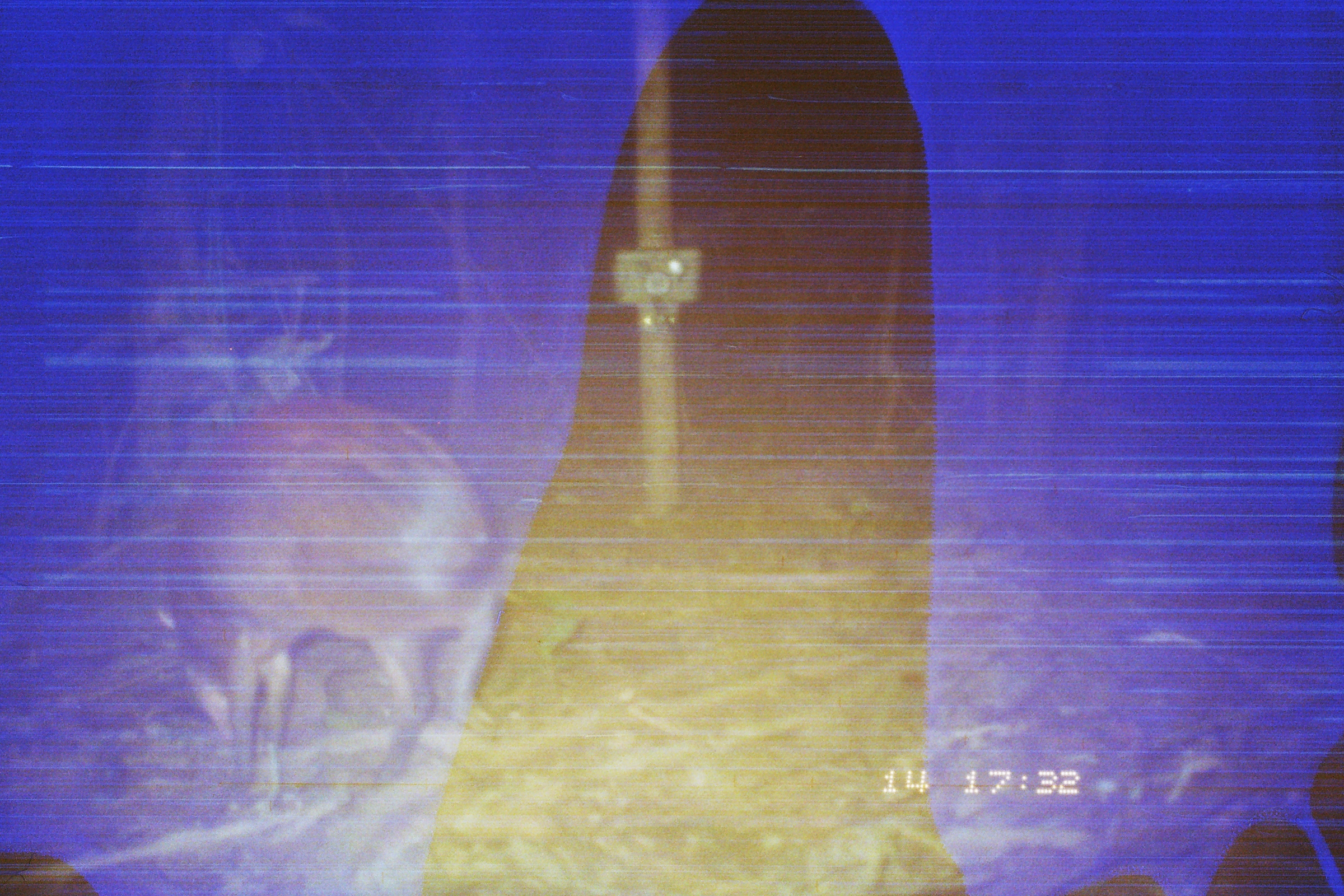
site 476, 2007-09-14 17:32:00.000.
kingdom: Animalia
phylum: Chordata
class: Mammalia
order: Rodentia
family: Dasyproctidae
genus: Dasyprocta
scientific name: Dasyprocta punctata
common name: central american agouti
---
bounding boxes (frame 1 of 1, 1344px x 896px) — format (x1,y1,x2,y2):
dasyprocta punctata: (162,392,492,821)